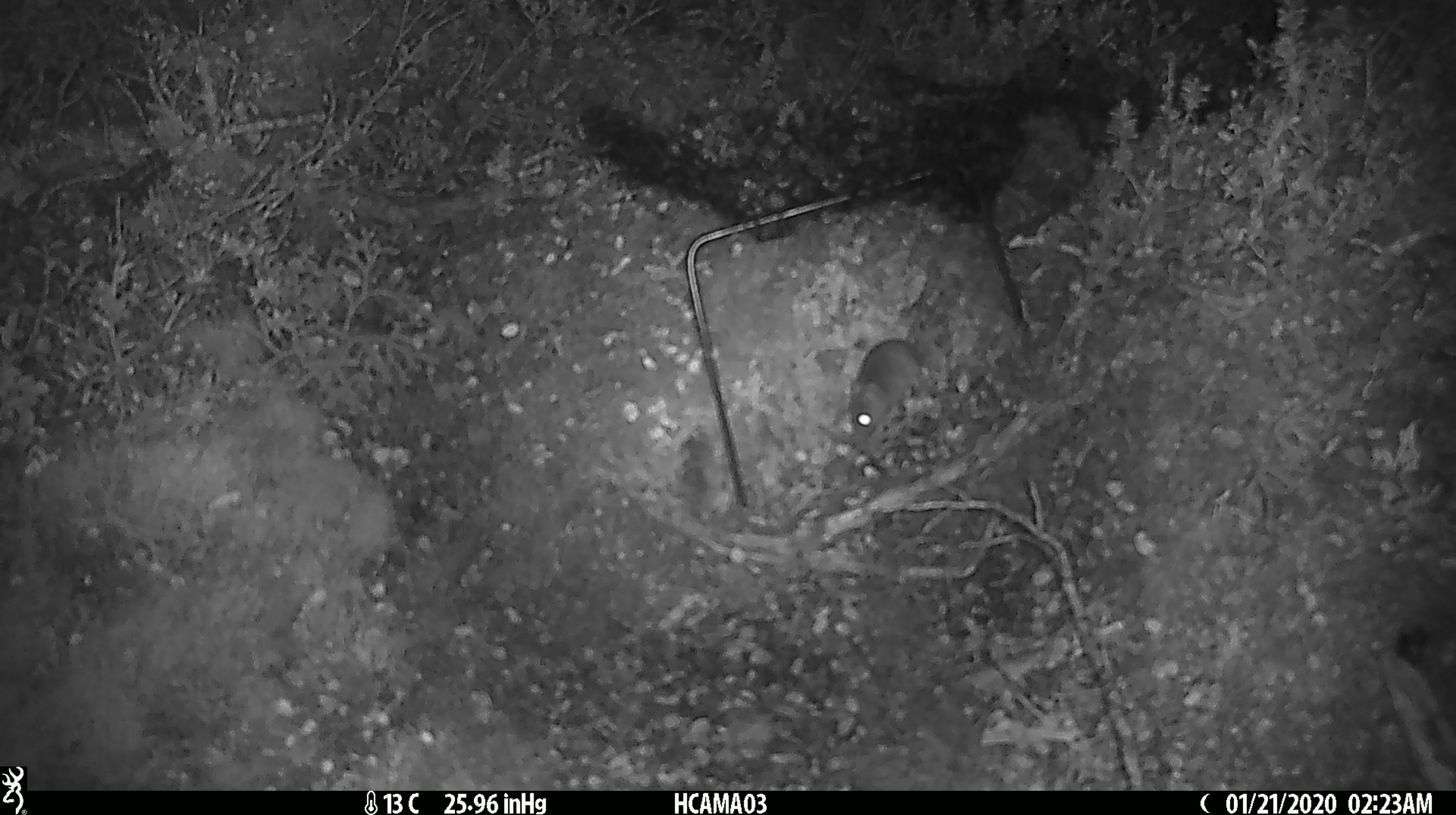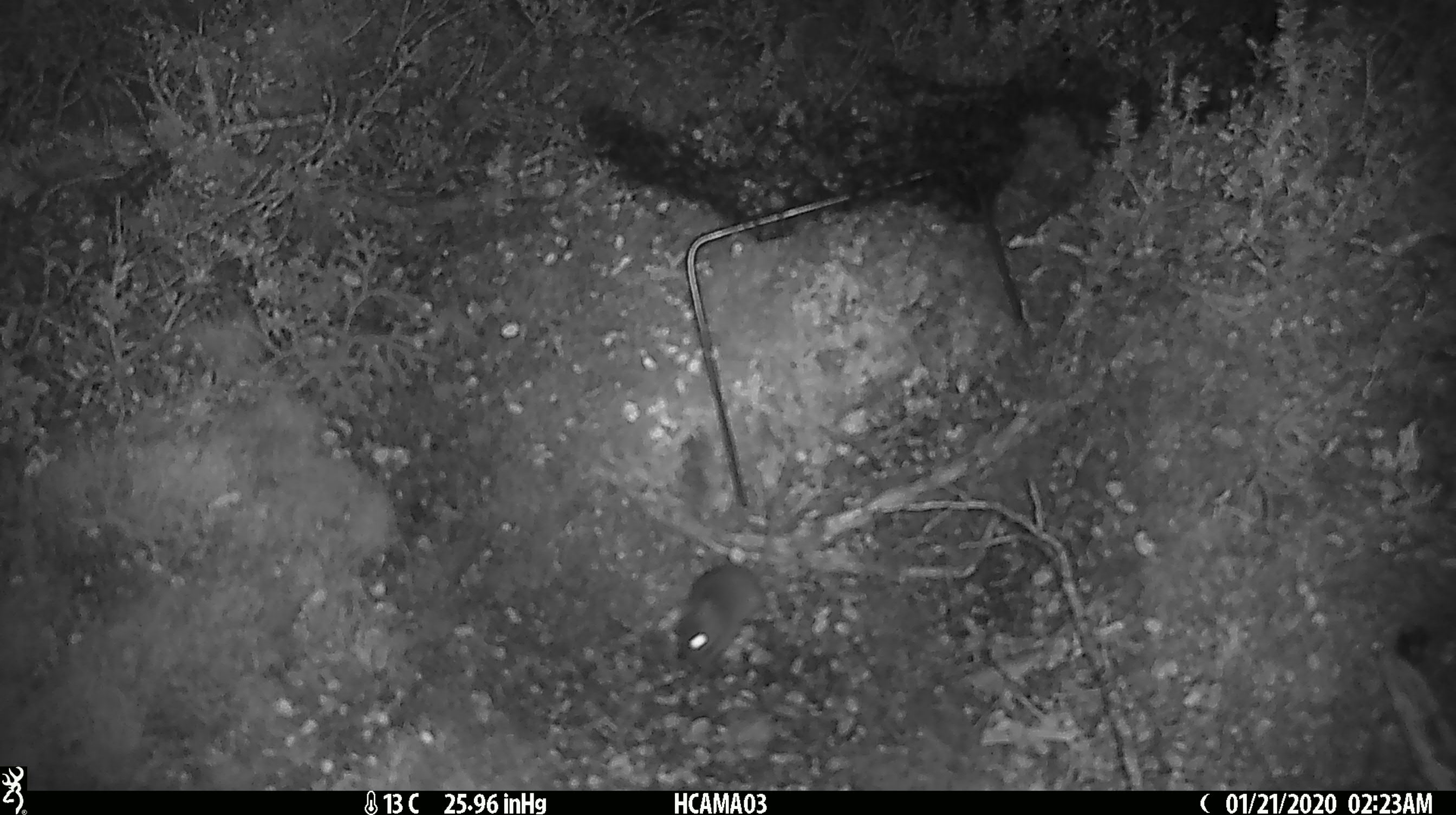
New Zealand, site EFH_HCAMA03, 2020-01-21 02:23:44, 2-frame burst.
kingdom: Animalia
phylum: Chordata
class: Mammalia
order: Rodentia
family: Muridae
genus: Mus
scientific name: Mus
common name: mouse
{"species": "mouse (Mus)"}